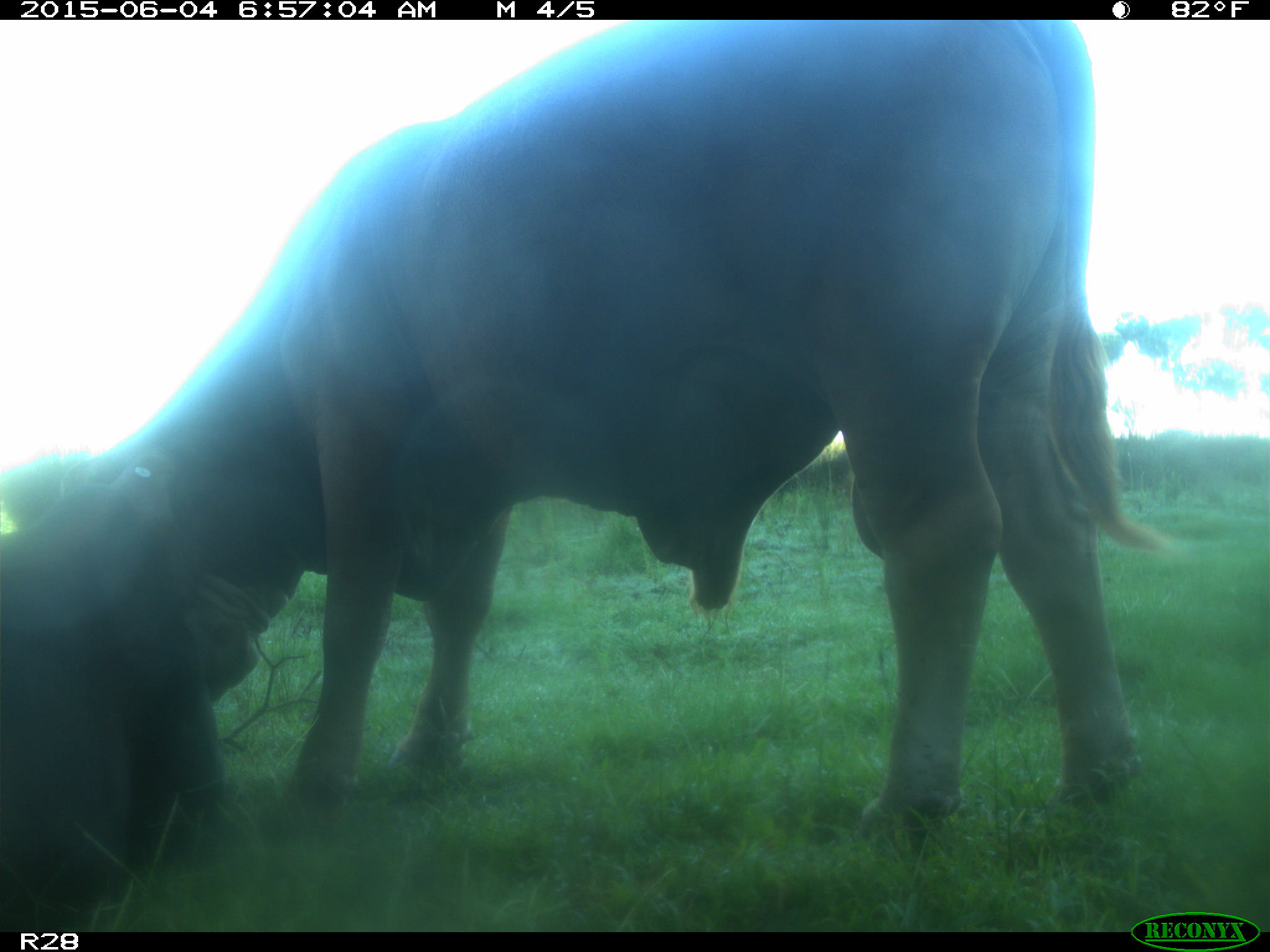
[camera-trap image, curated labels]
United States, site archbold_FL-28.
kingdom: Animalia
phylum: Chordata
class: Mammalia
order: Artiodactyla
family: Bovidae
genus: Bos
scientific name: Bos taurus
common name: domestic cow